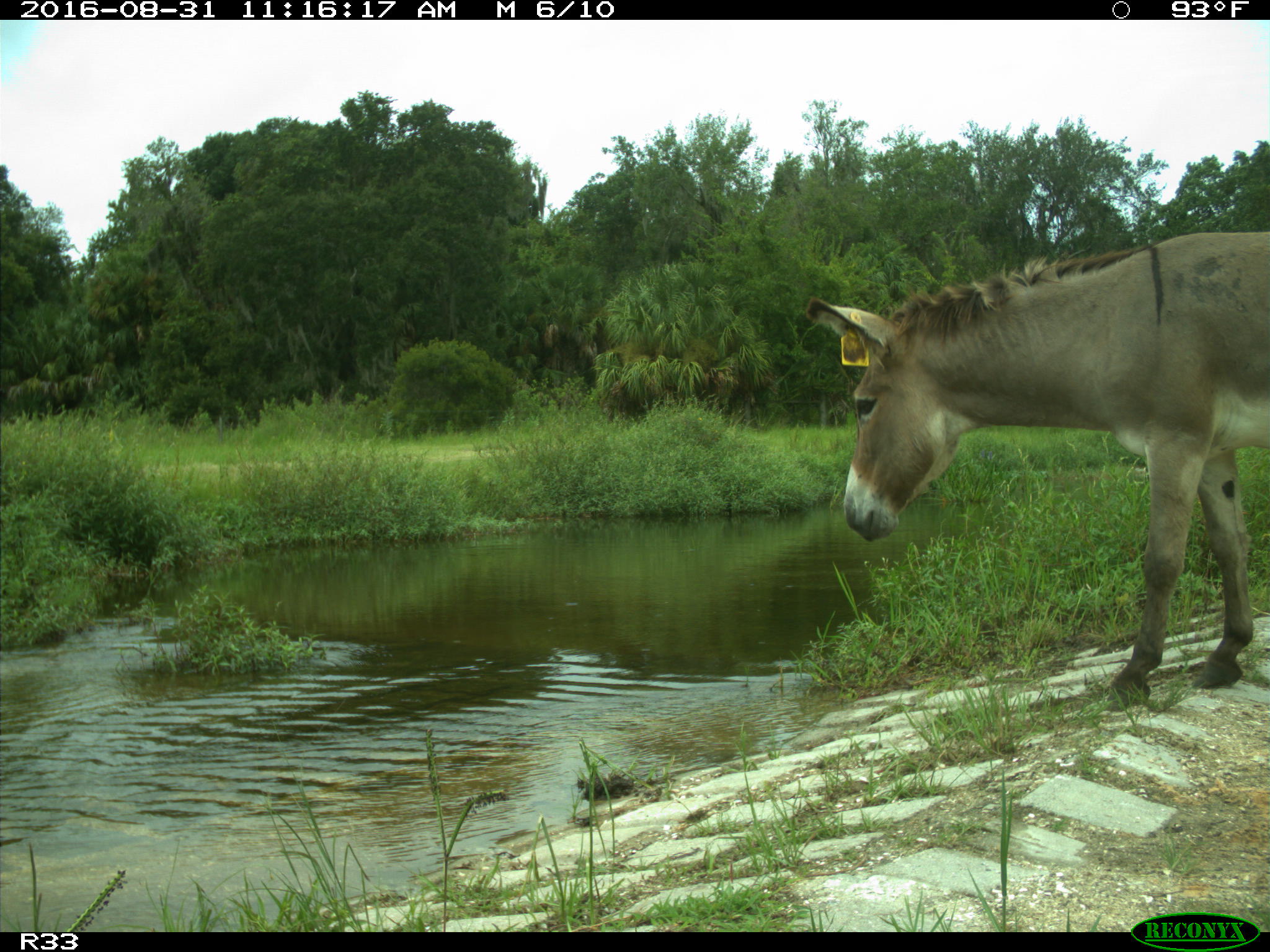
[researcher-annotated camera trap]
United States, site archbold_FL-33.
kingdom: Animalia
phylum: Chordata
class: Mammalia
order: Perissodactyla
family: Equidae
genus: Equus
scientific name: Equus africanus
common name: african wild ass